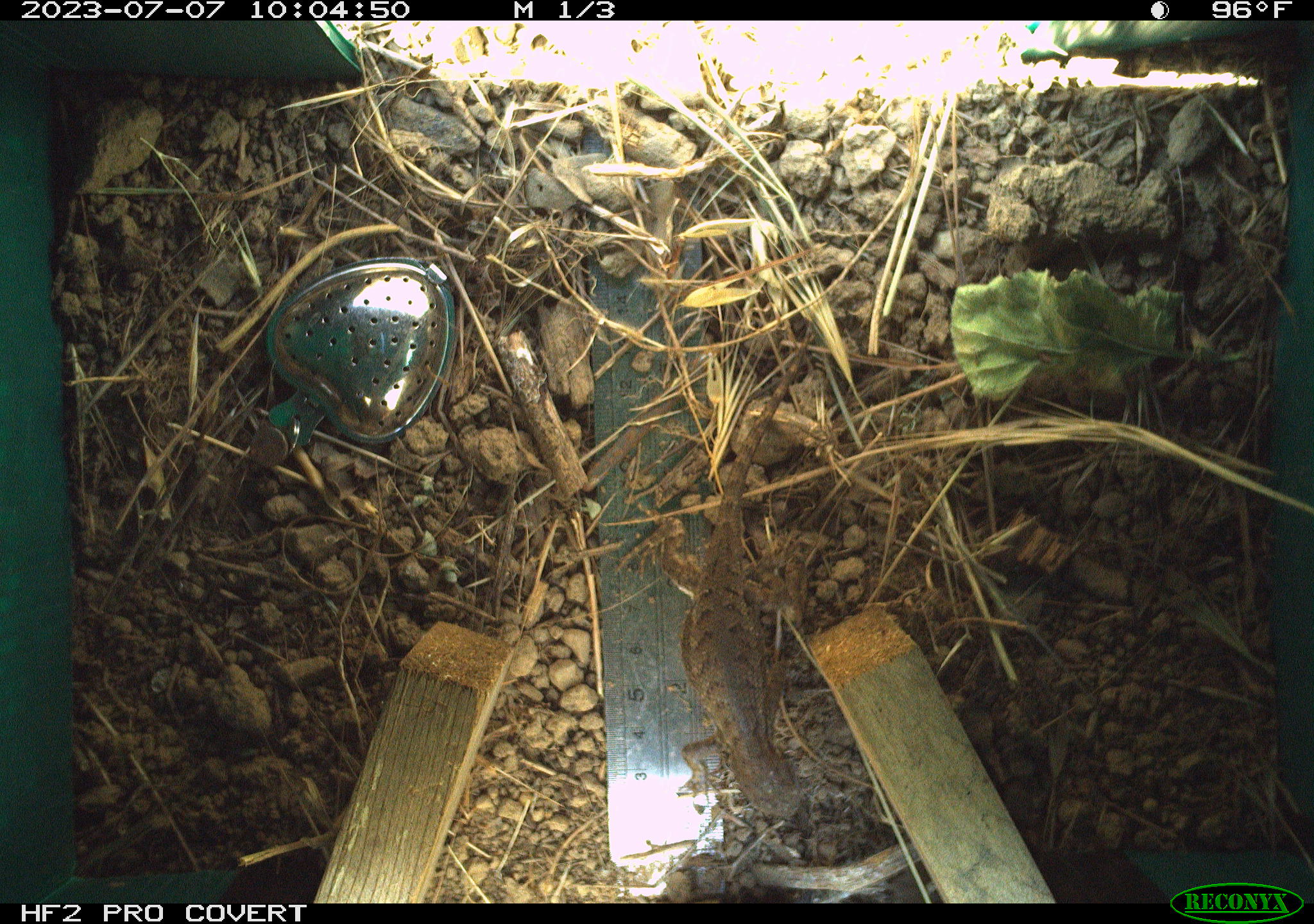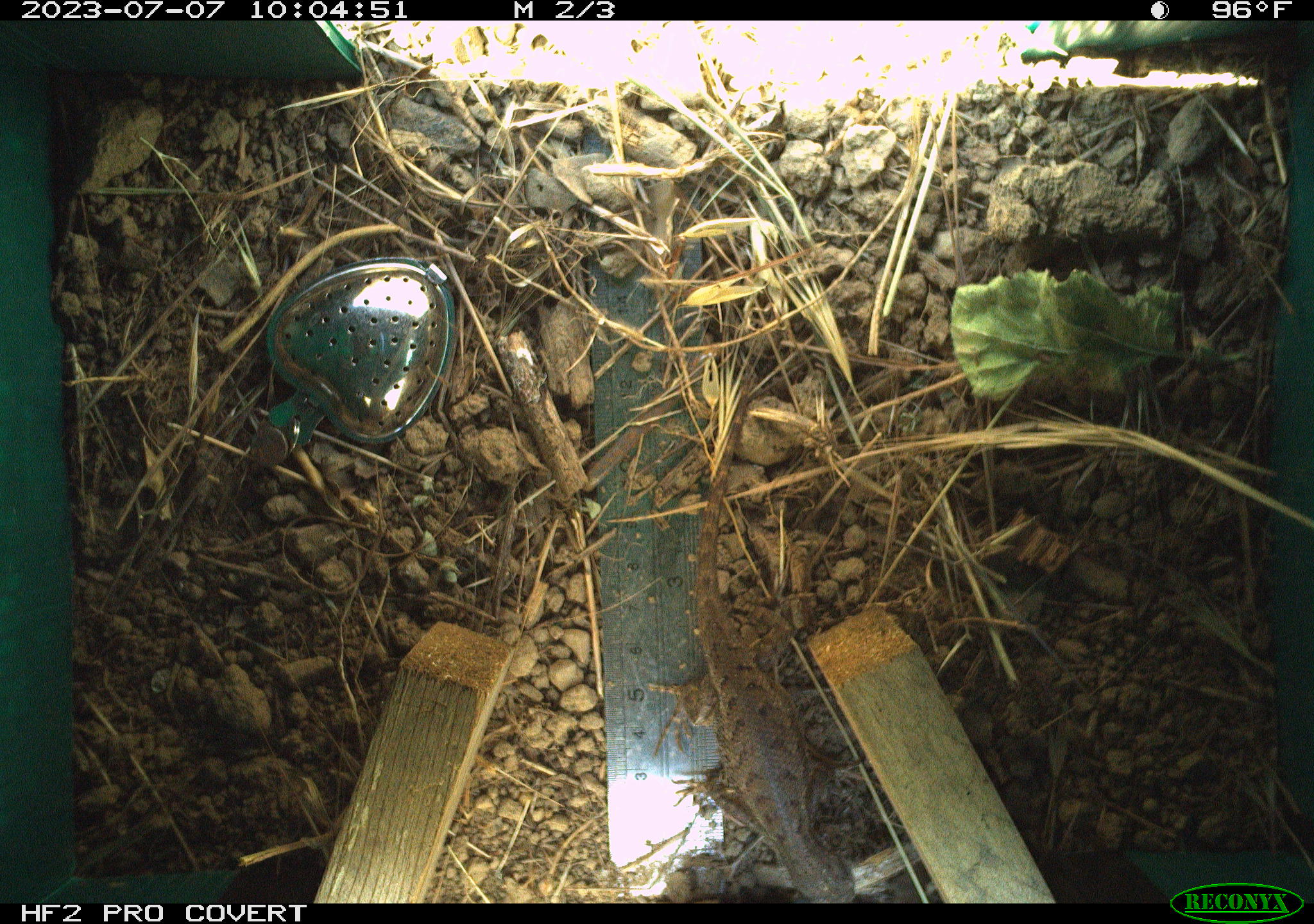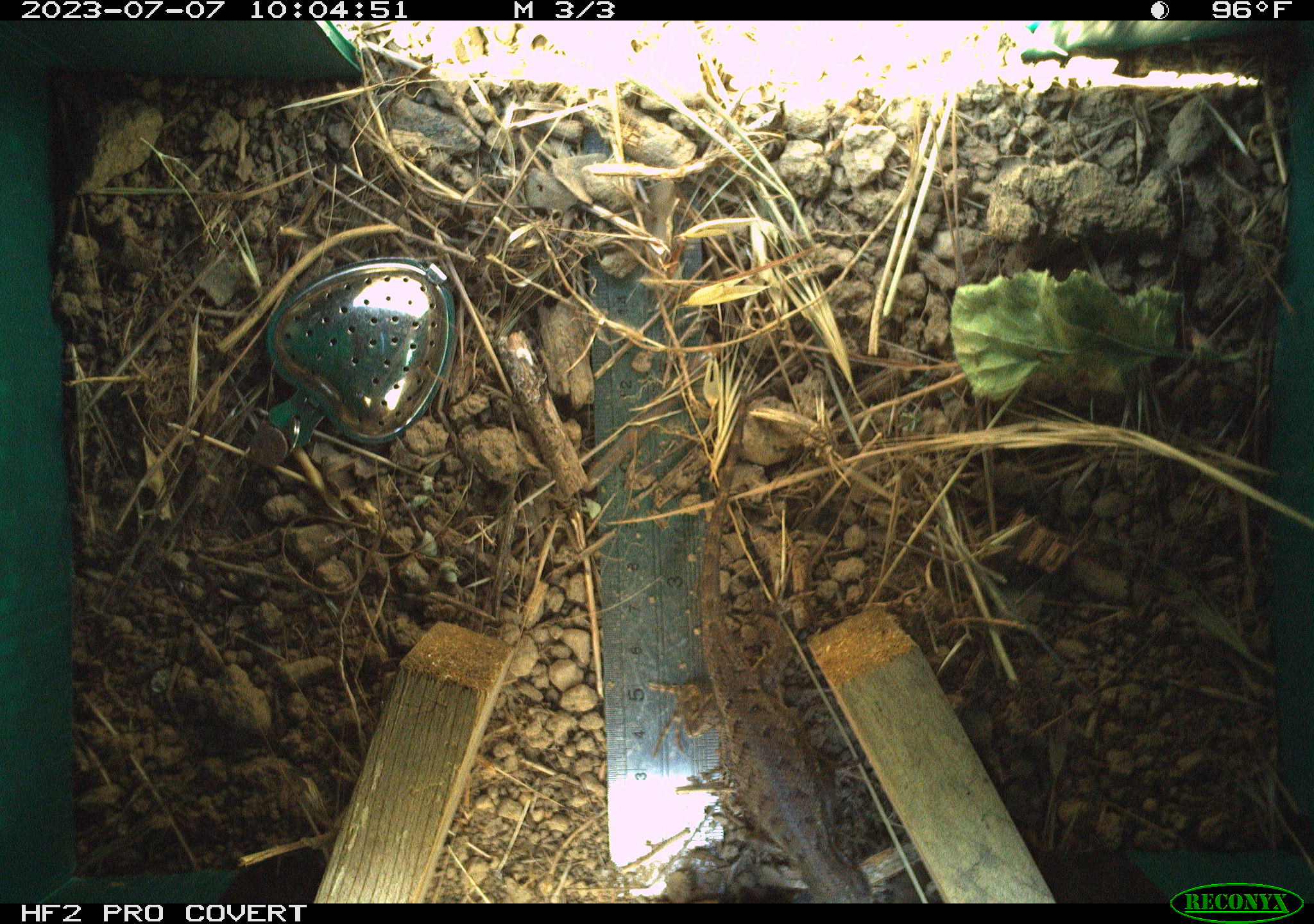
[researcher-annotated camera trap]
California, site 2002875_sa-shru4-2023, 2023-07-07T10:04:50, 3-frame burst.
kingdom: Animalia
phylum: Chordata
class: Reptilia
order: Squamata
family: Phrynosomatidae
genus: Sceloporus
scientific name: Sceloporus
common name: spiny lizards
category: sceloporus species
Sceloporus species (spiny lizards) (Sceloporus).